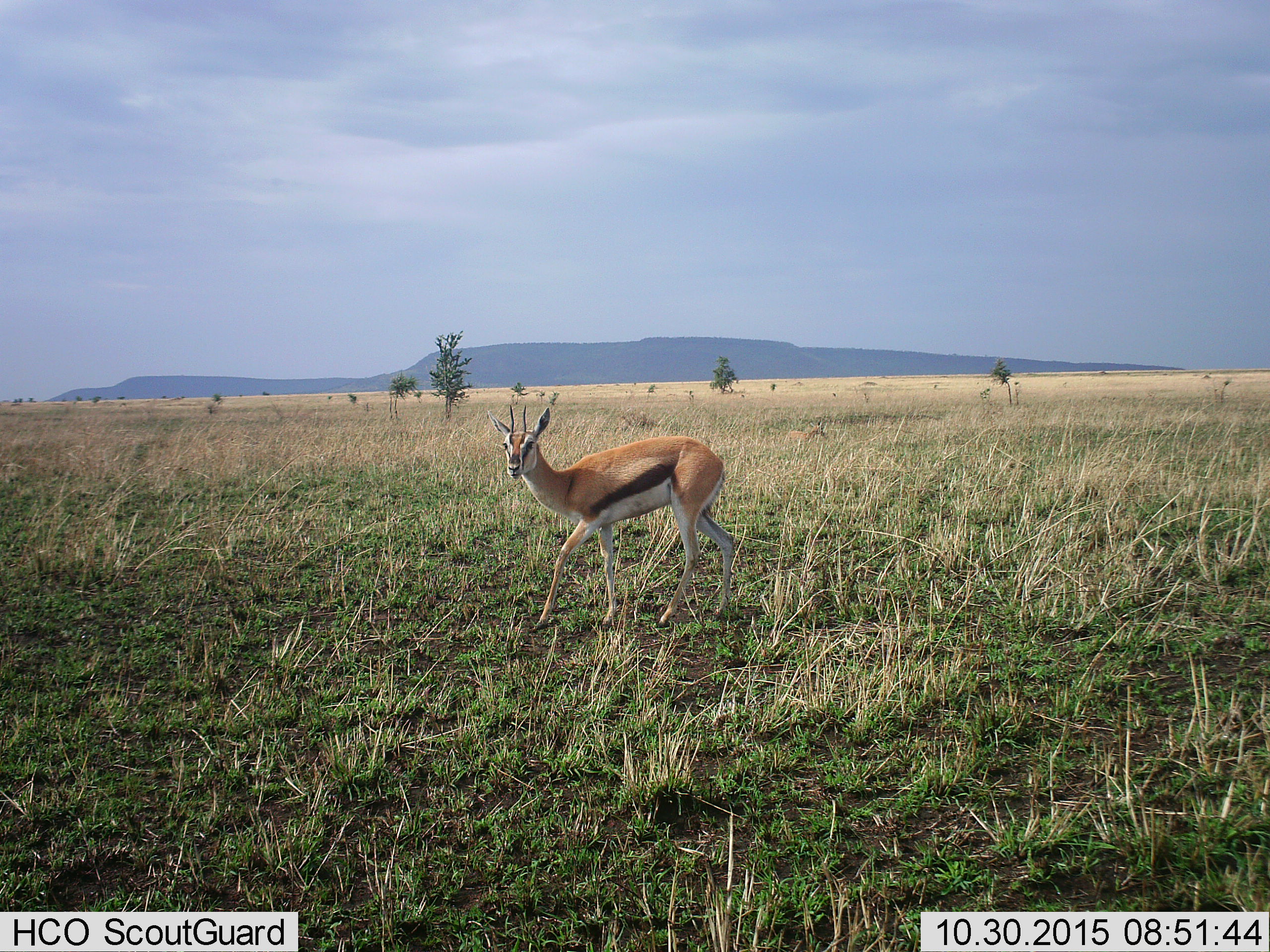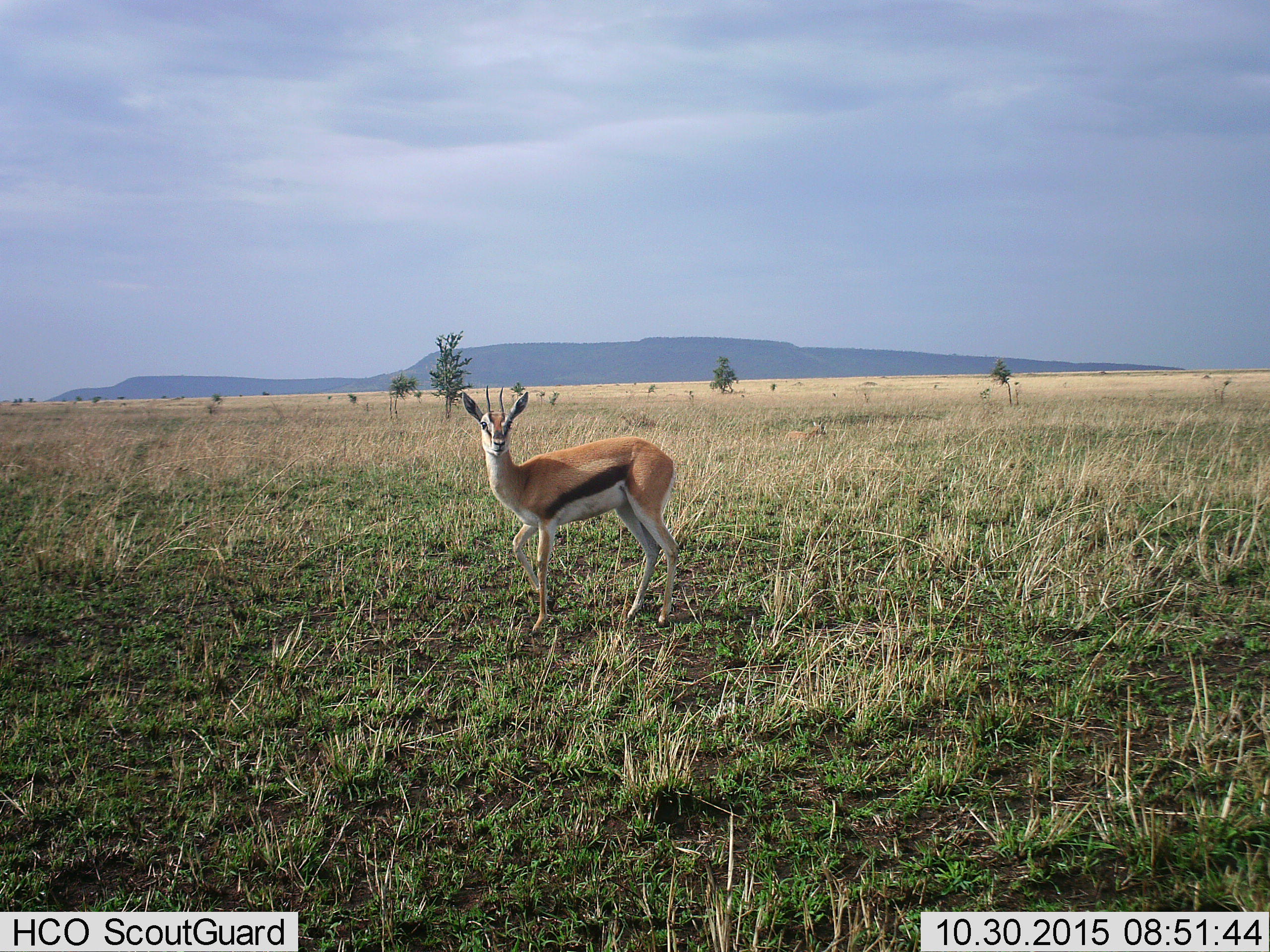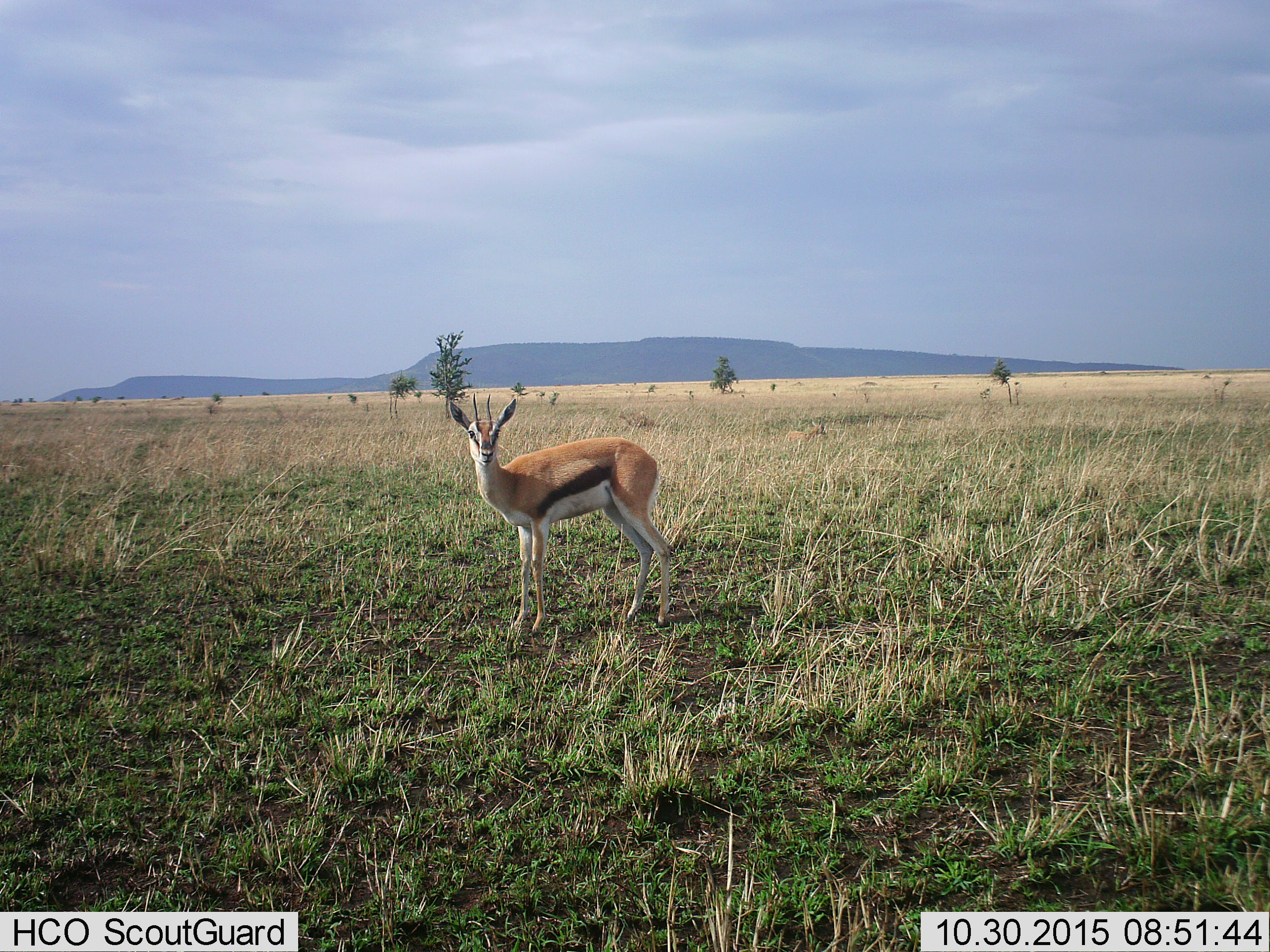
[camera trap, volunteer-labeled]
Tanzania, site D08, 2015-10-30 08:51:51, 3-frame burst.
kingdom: Animalia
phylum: Chordata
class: Mammalia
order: Artiodactyla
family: Bovidae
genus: Eudorcas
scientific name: Eudorcas thomsonii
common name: thomson's gazelle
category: gazellethomsons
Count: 1.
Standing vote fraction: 59%.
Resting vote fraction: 24%.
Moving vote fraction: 59%.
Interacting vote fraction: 0%.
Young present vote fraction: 0%.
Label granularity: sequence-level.